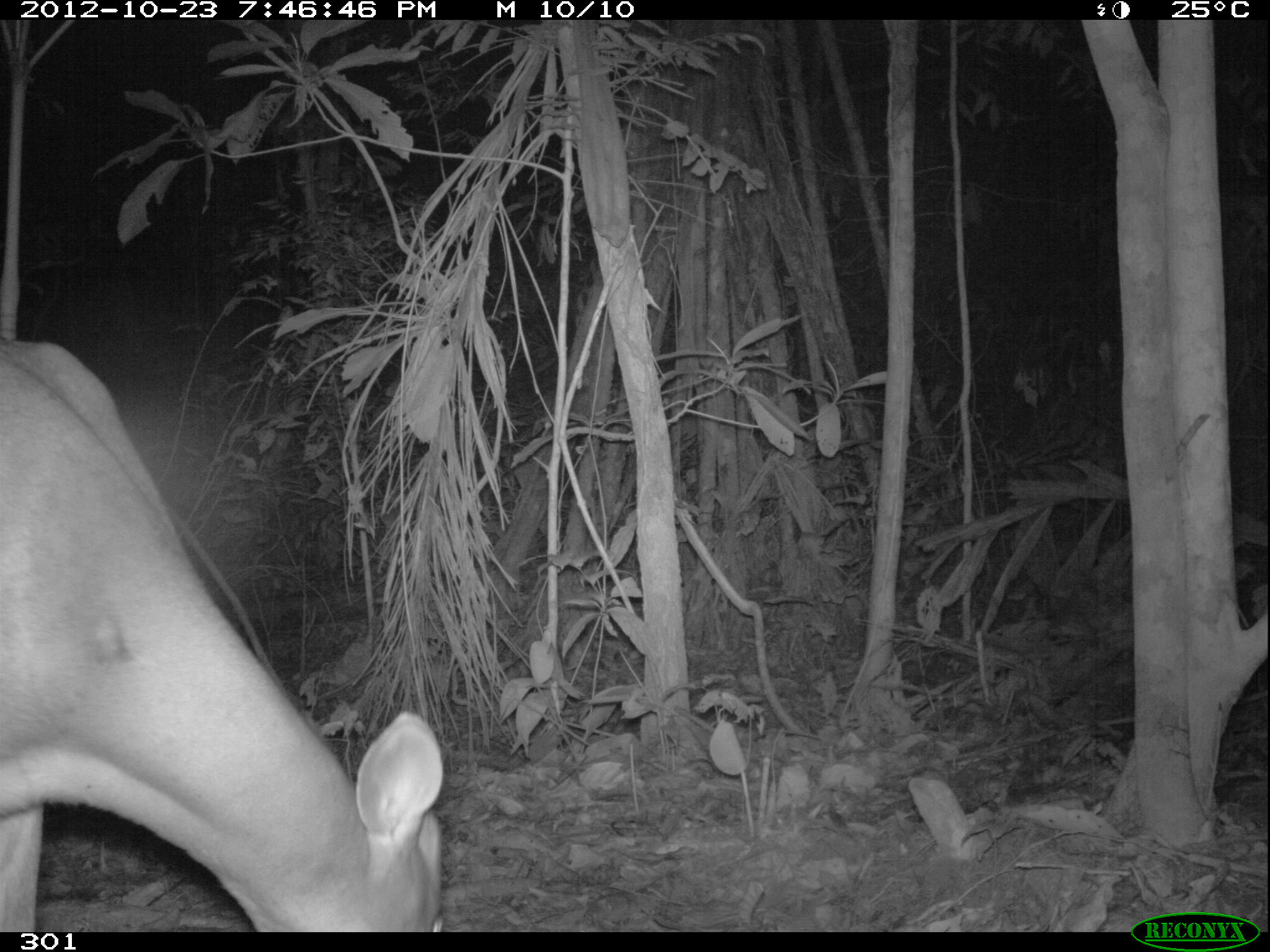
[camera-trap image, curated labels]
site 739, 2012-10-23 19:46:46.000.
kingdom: Animalia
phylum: Chordata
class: Mammalia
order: Artiodactyla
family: Cervidae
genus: Mazama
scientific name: Mazama americana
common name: red brocket